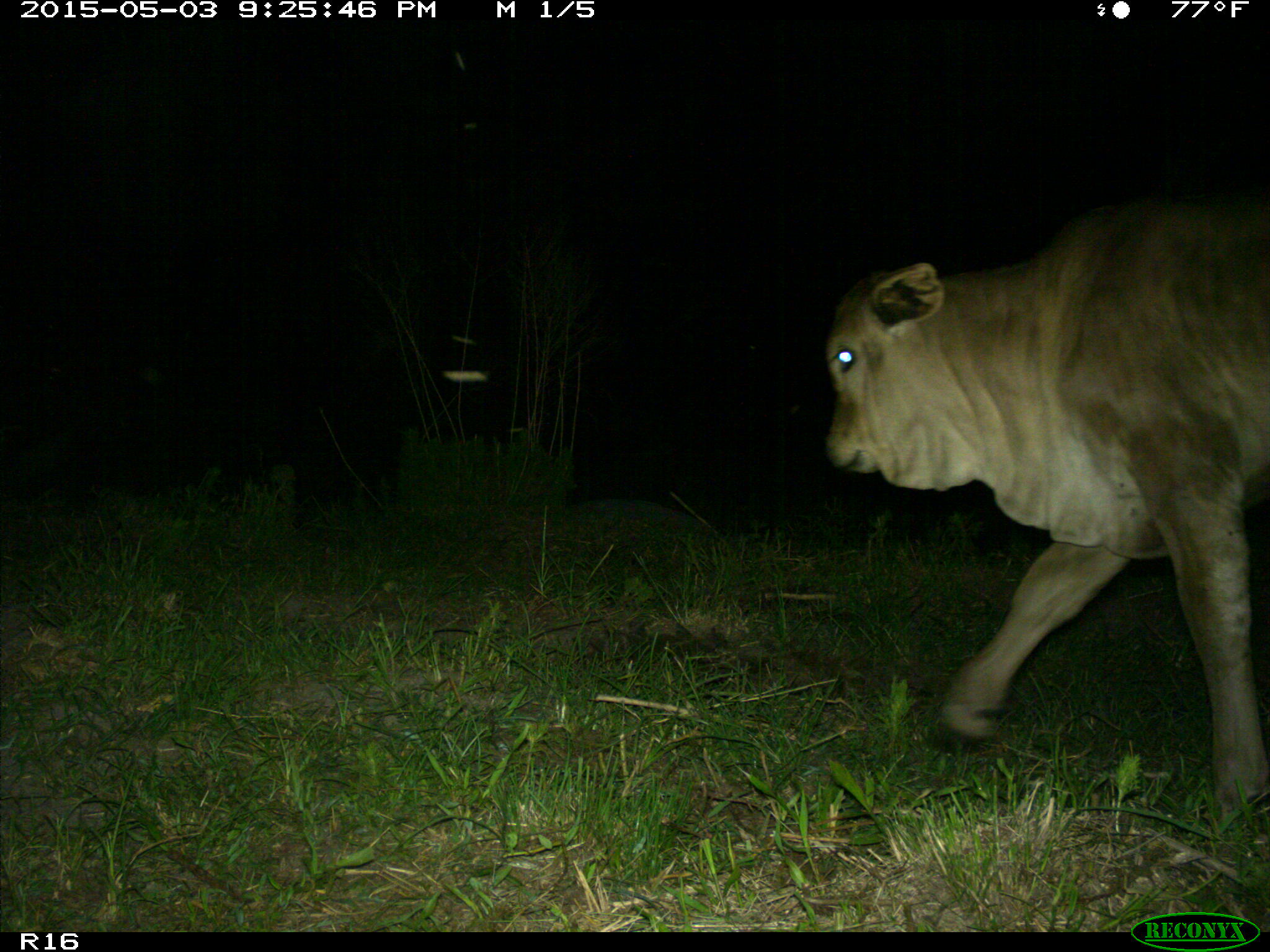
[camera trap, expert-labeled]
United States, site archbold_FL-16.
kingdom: Animalia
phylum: Chordata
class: Mammalia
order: Artiodactyla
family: Bovidae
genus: Bos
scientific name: Bos taurus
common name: domestic cow